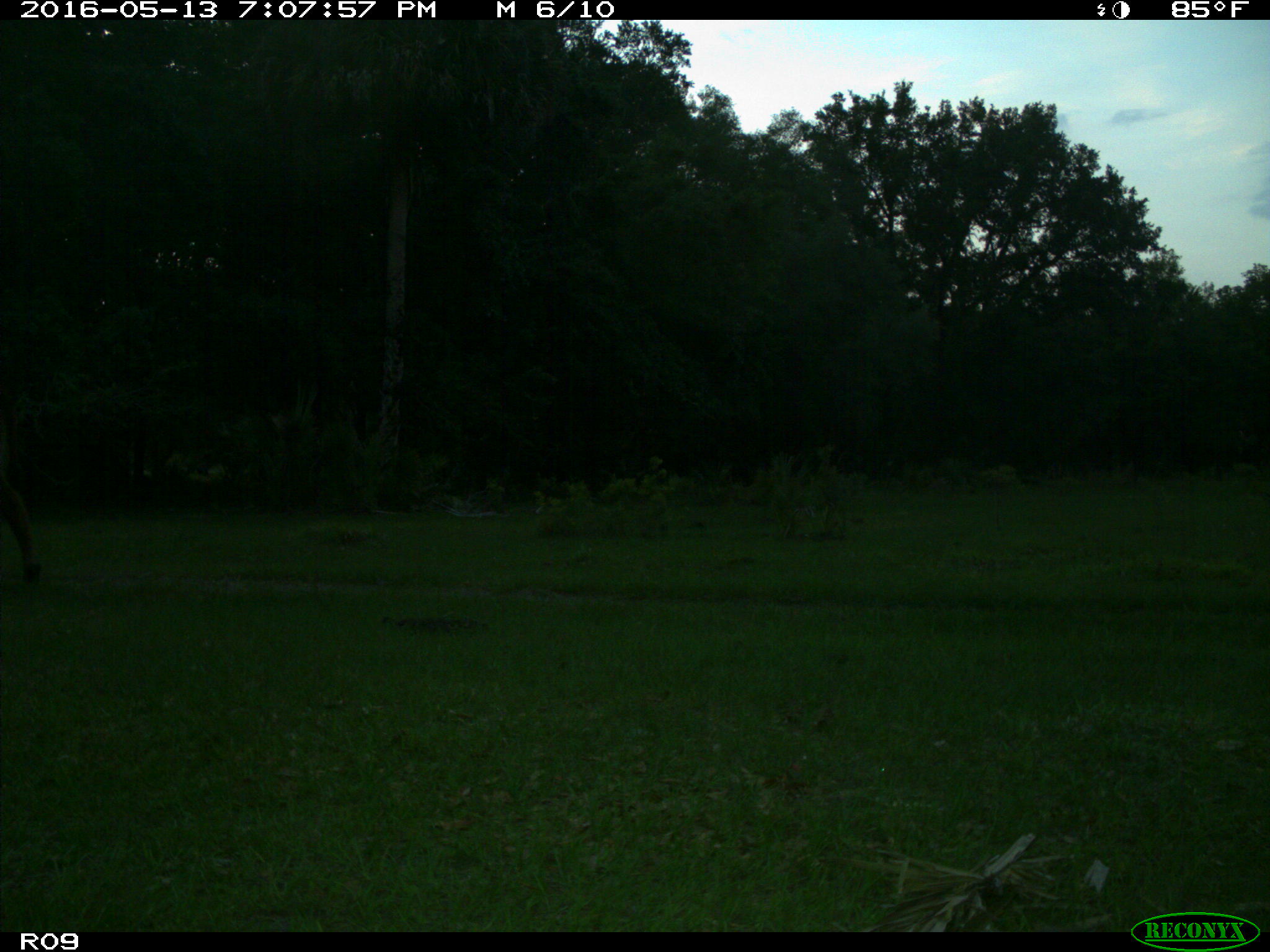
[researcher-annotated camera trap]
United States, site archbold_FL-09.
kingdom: Animalia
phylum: Chordata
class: Mammalia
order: Artiodactyla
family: Bovidae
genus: Bos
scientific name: Bos taurus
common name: domestic cow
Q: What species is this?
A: Bos taurus (domestic cow).